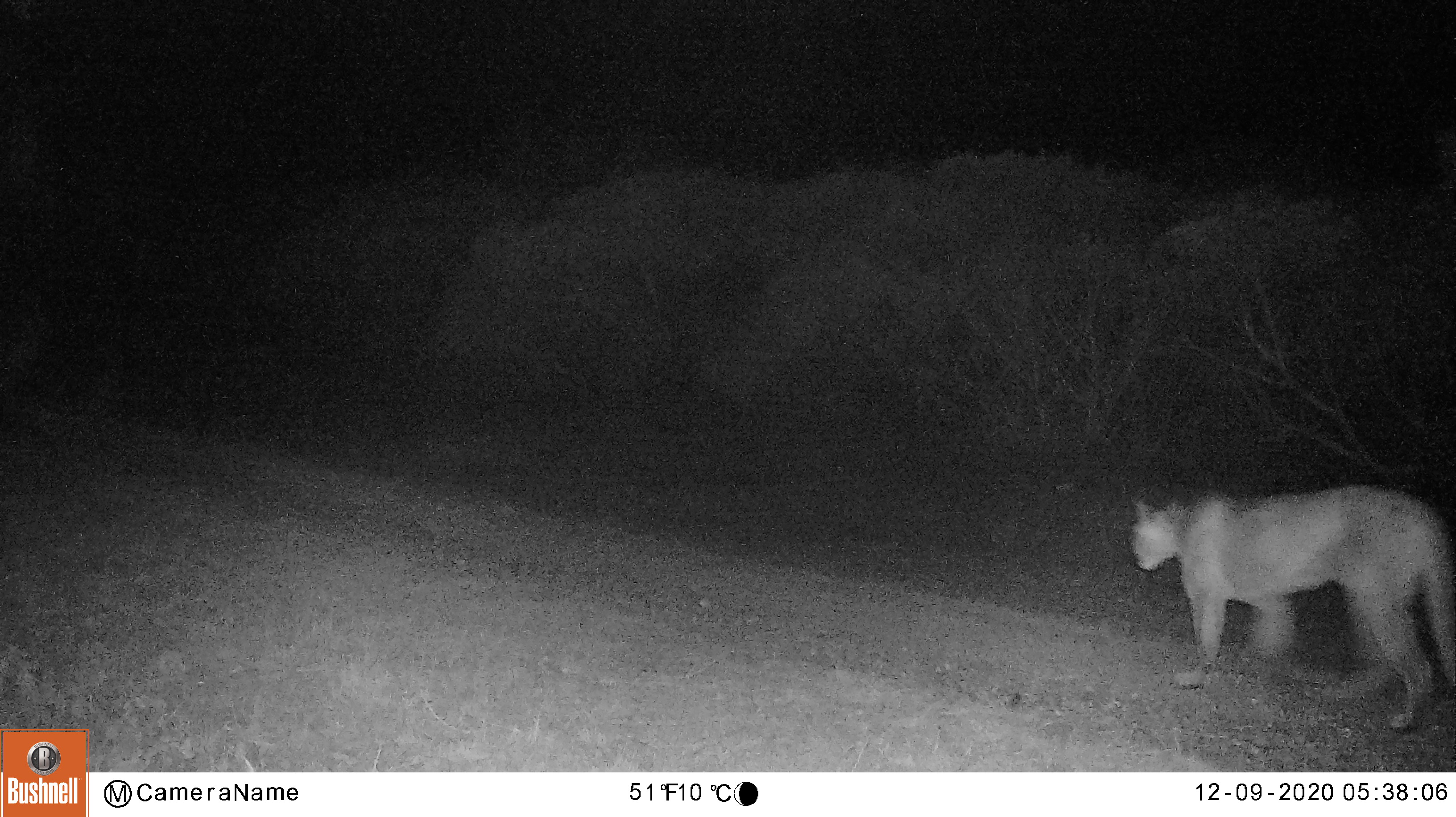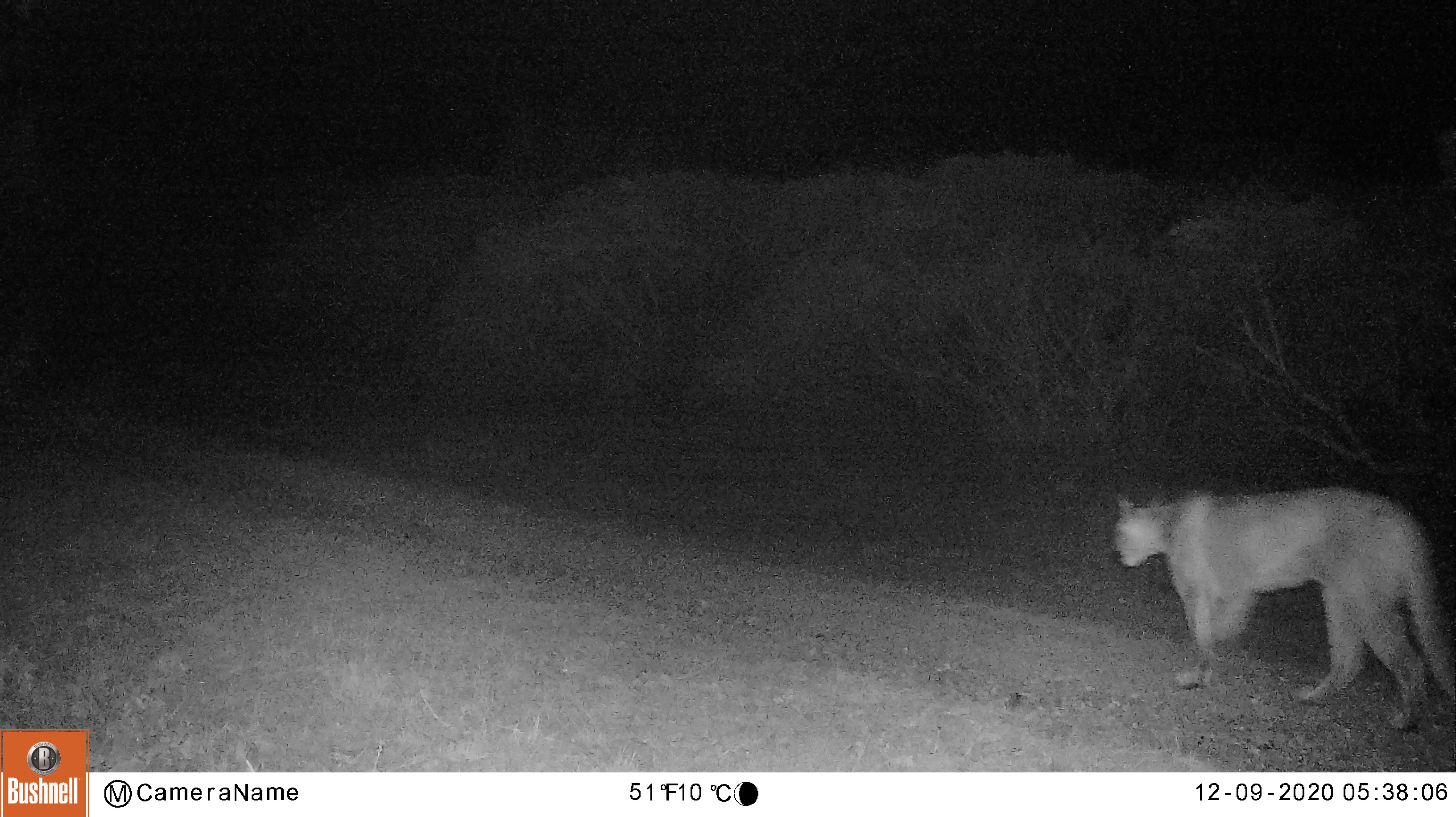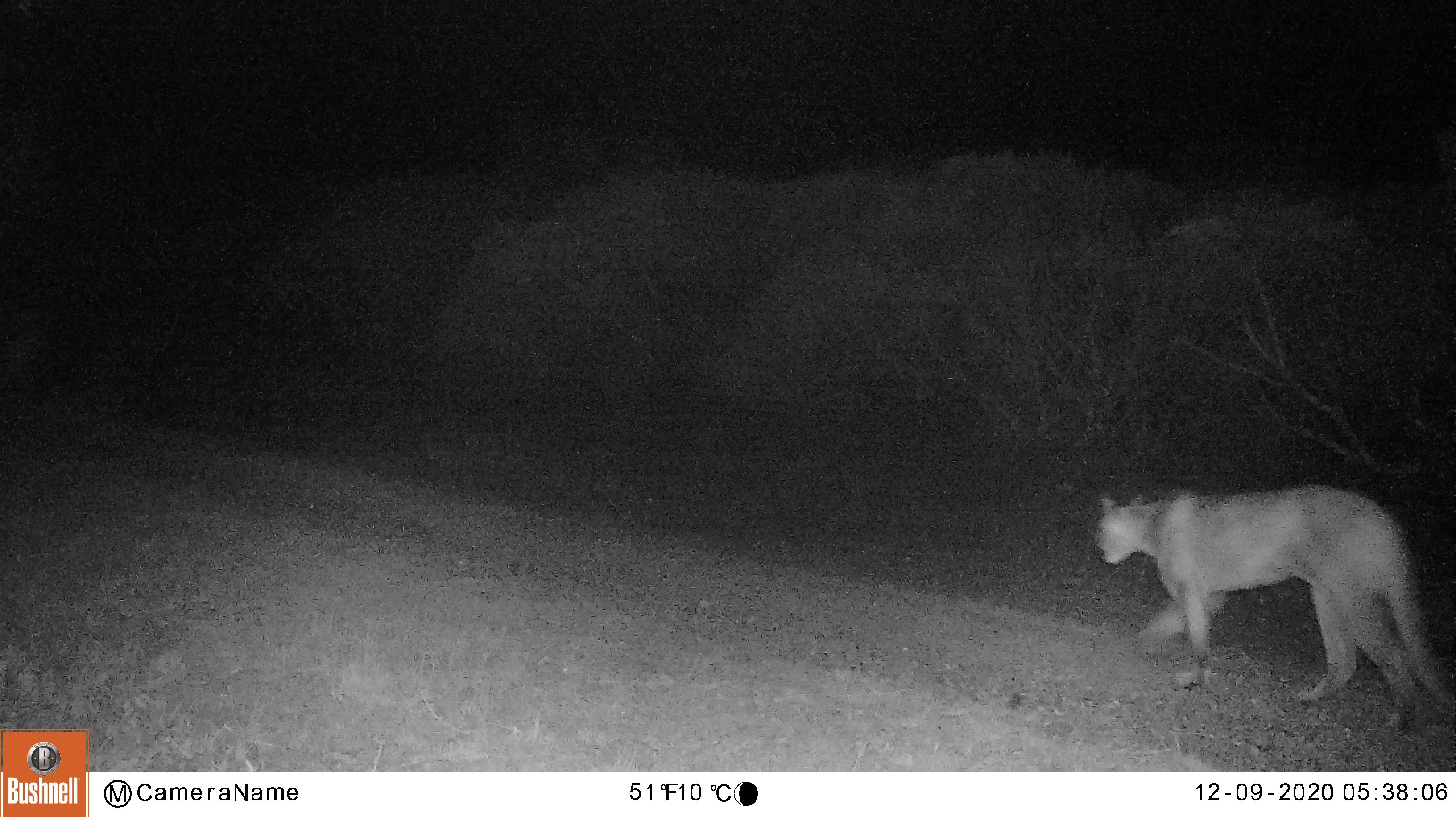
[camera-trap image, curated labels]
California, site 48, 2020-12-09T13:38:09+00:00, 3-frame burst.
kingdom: Animalia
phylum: Chordata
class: Mammalia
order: Carnivora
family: Felidae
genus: Puma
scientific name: Puma concolor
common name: puma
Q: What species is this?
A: Puma (Puma concolor).